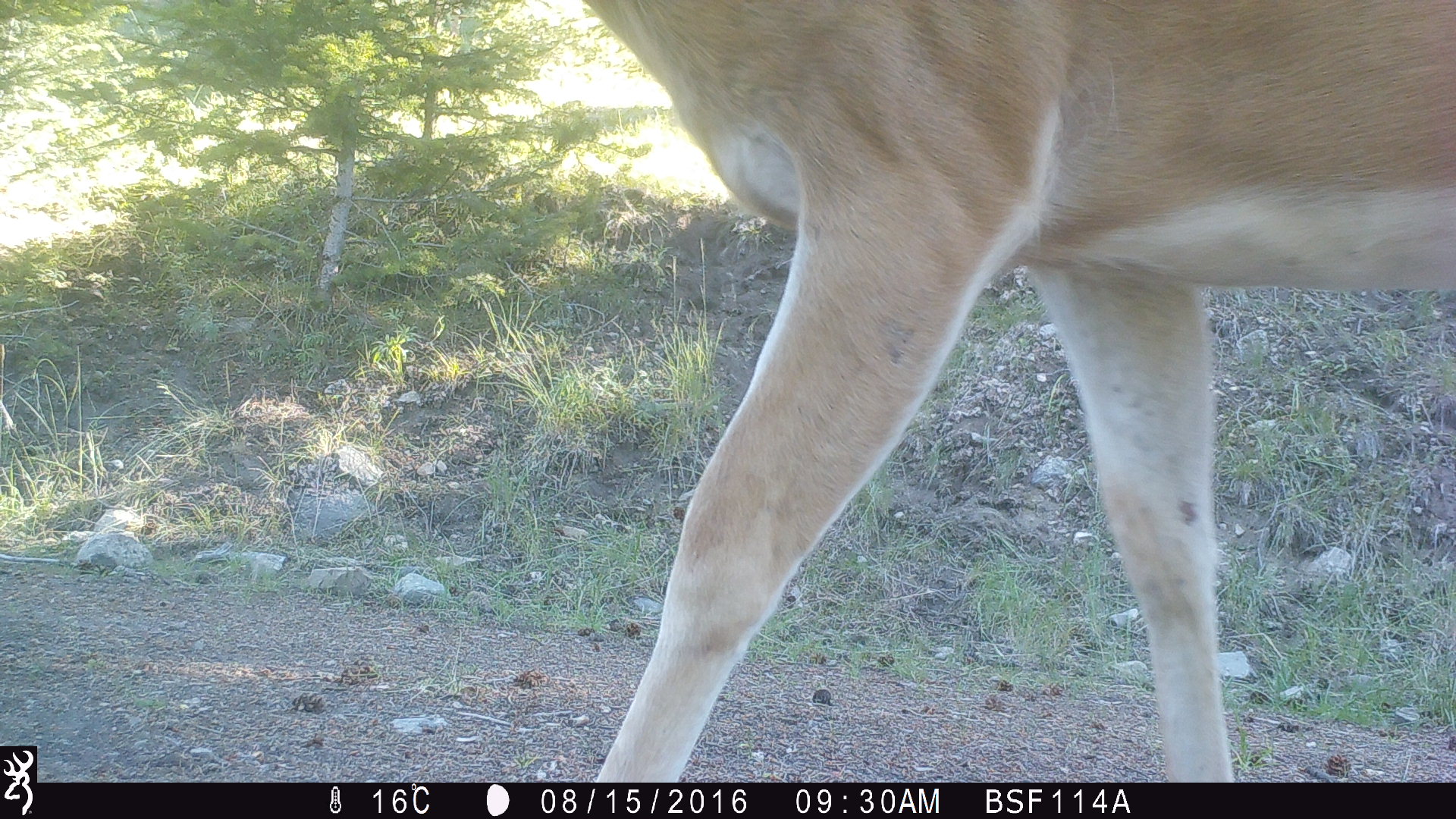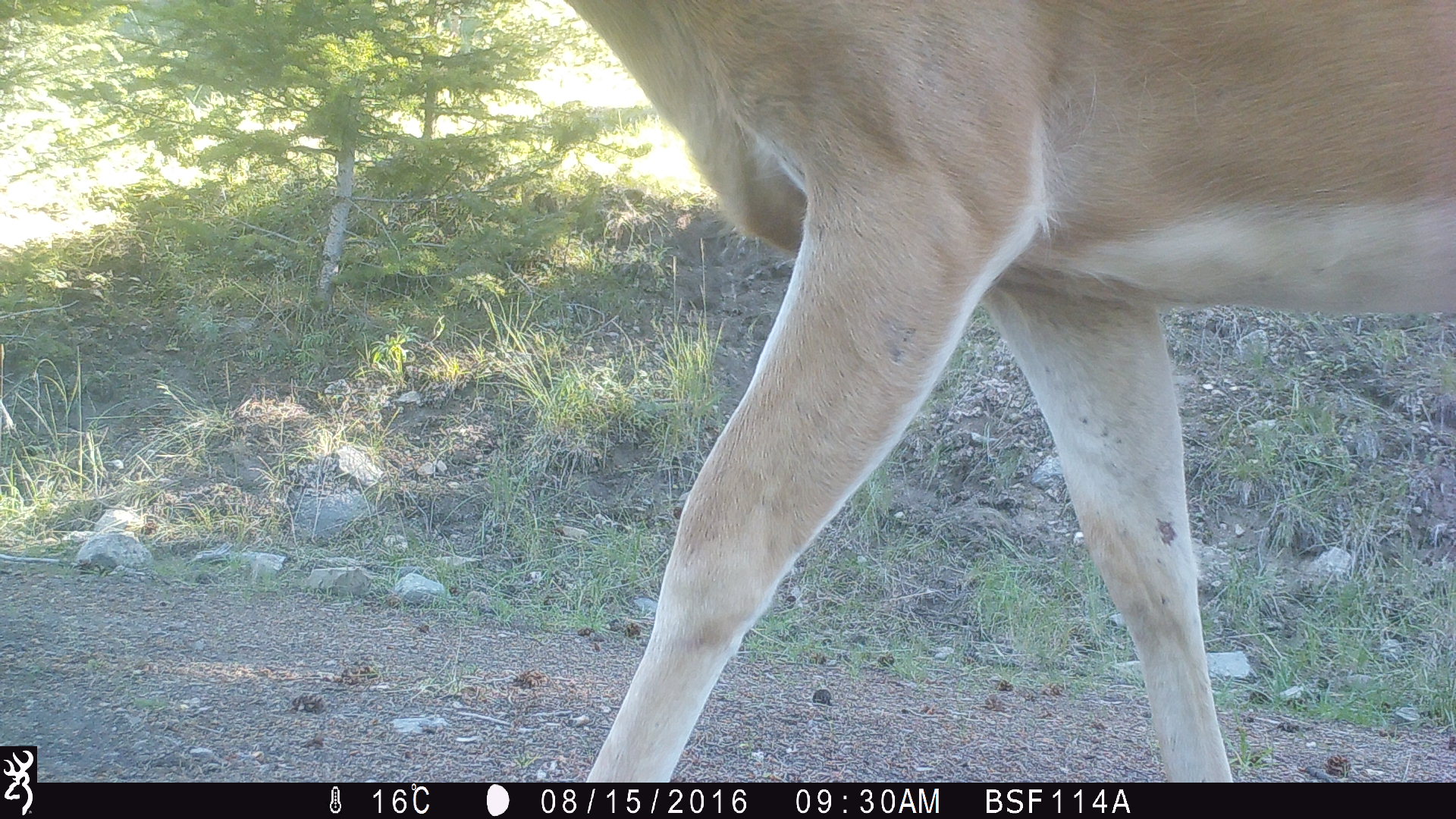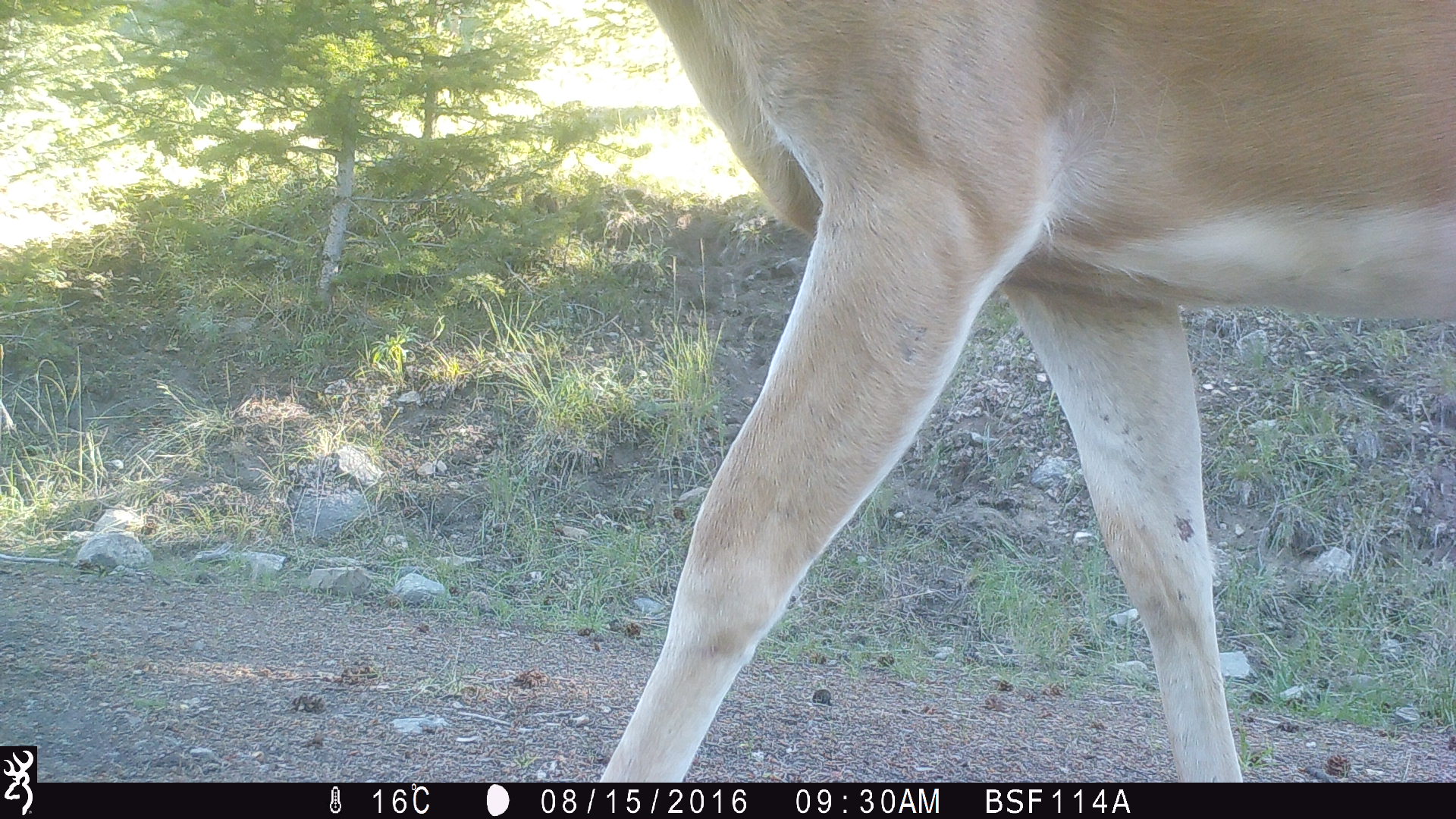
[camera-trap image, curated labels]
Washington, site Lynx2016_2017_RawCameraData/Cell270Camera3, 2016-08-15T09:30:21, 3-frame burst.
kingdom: Animalia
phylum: Chordata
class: Mammalia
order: Artiodactyla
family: Cervidae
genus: Odocoileus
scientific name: Odocoileus hemionus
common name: mule deer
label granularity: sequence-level